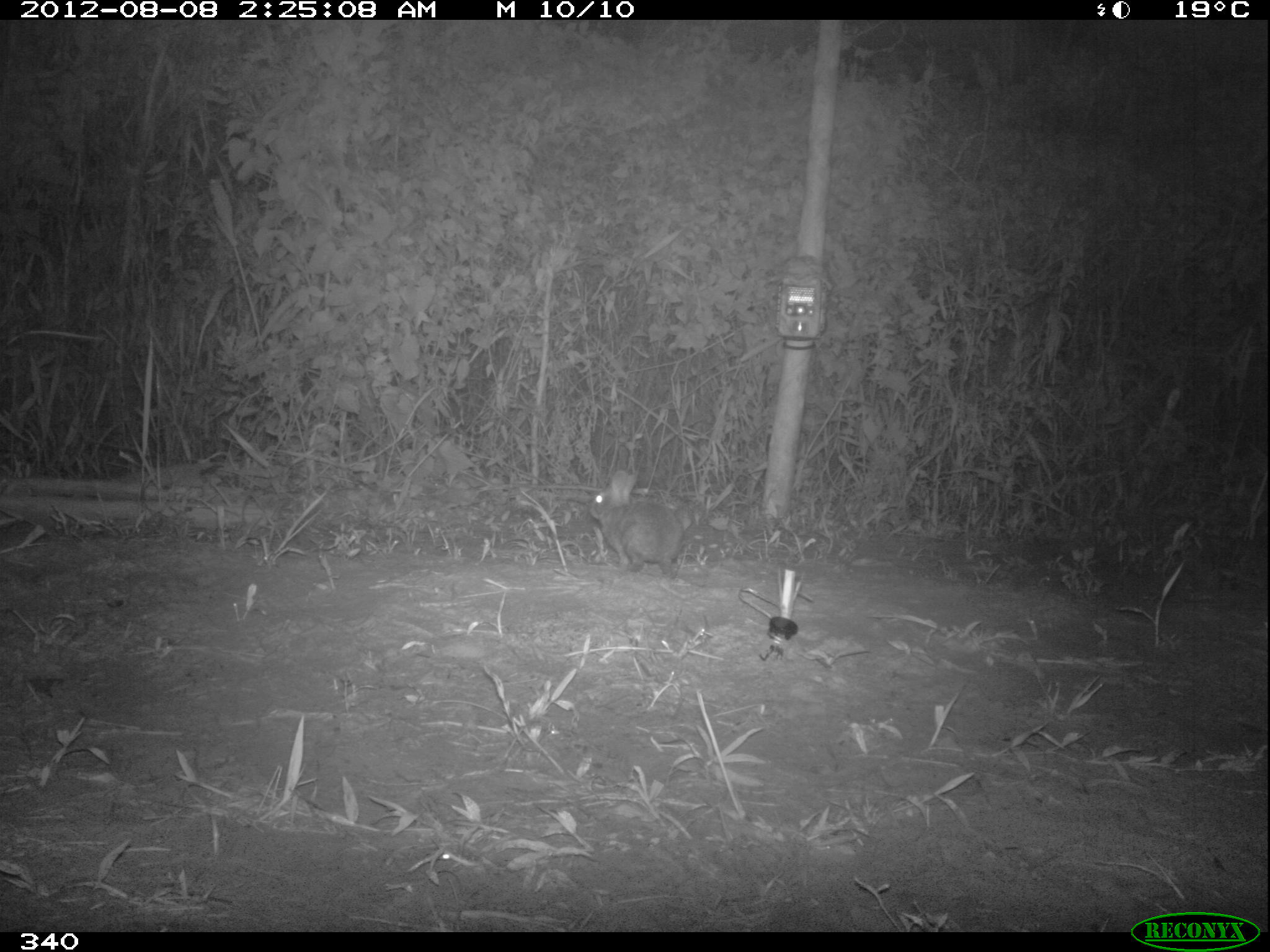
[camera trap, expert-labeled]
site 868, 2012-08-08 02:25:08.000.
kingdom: Animalia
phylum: Chordata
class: Mammalia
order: Lagomorpha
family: Leporidae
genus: Sylvilagus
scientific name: Sylvilagus brasiliensis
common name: tapeti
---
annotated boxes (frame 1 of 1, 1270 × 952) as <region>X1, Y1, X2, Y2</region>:
sylvilagus brasiliensis: <region>586, 466, 683, 572</region>